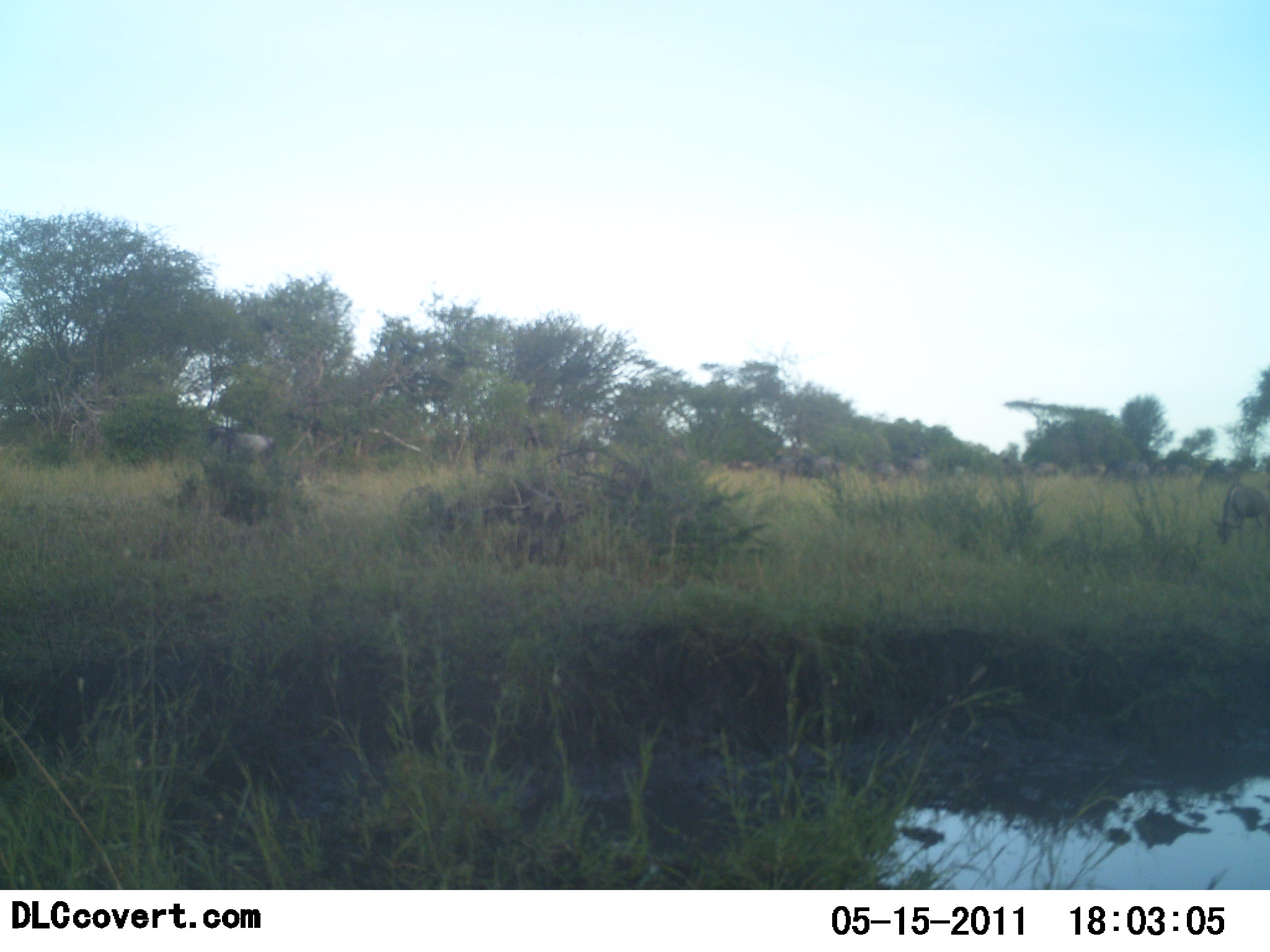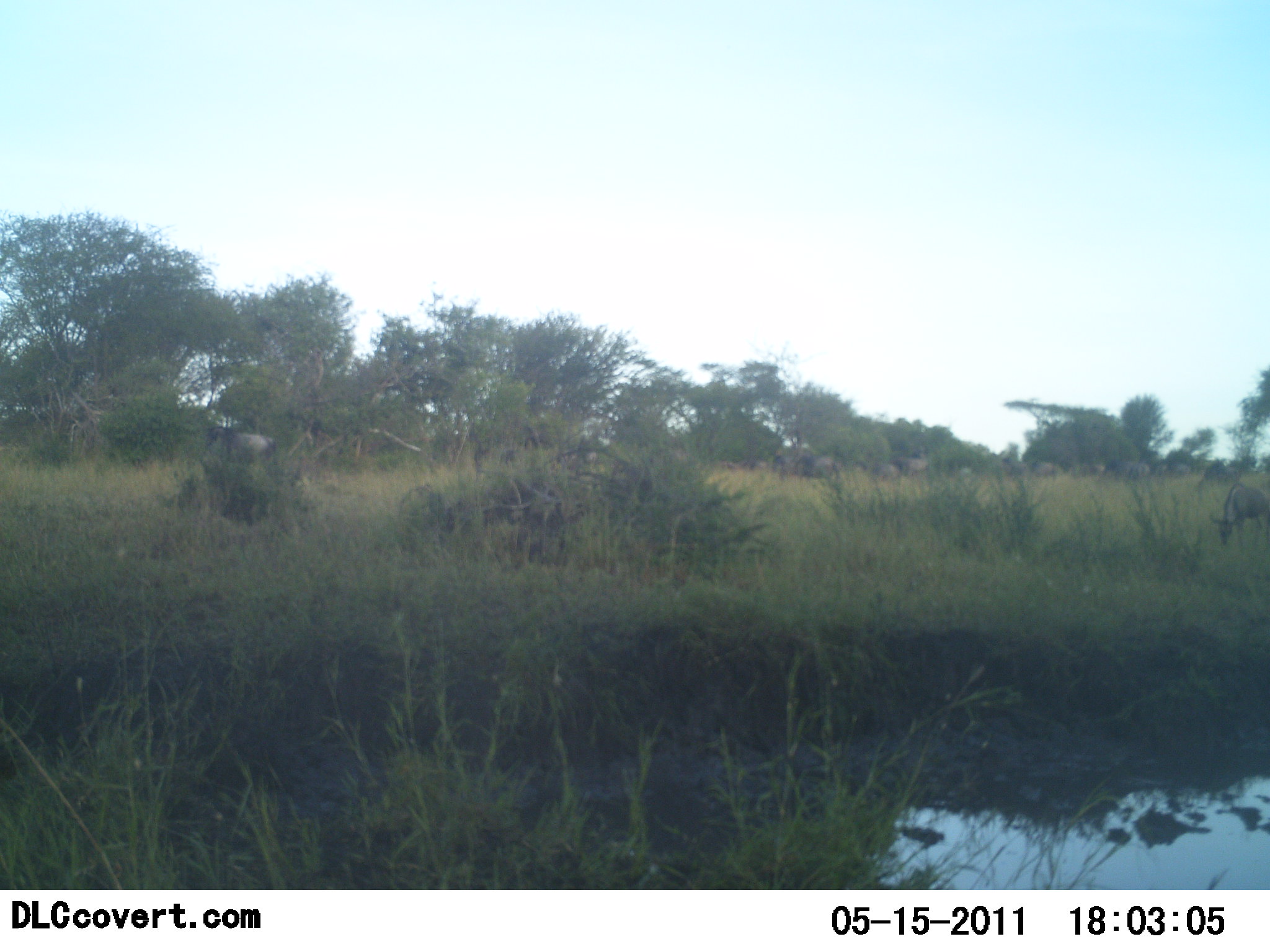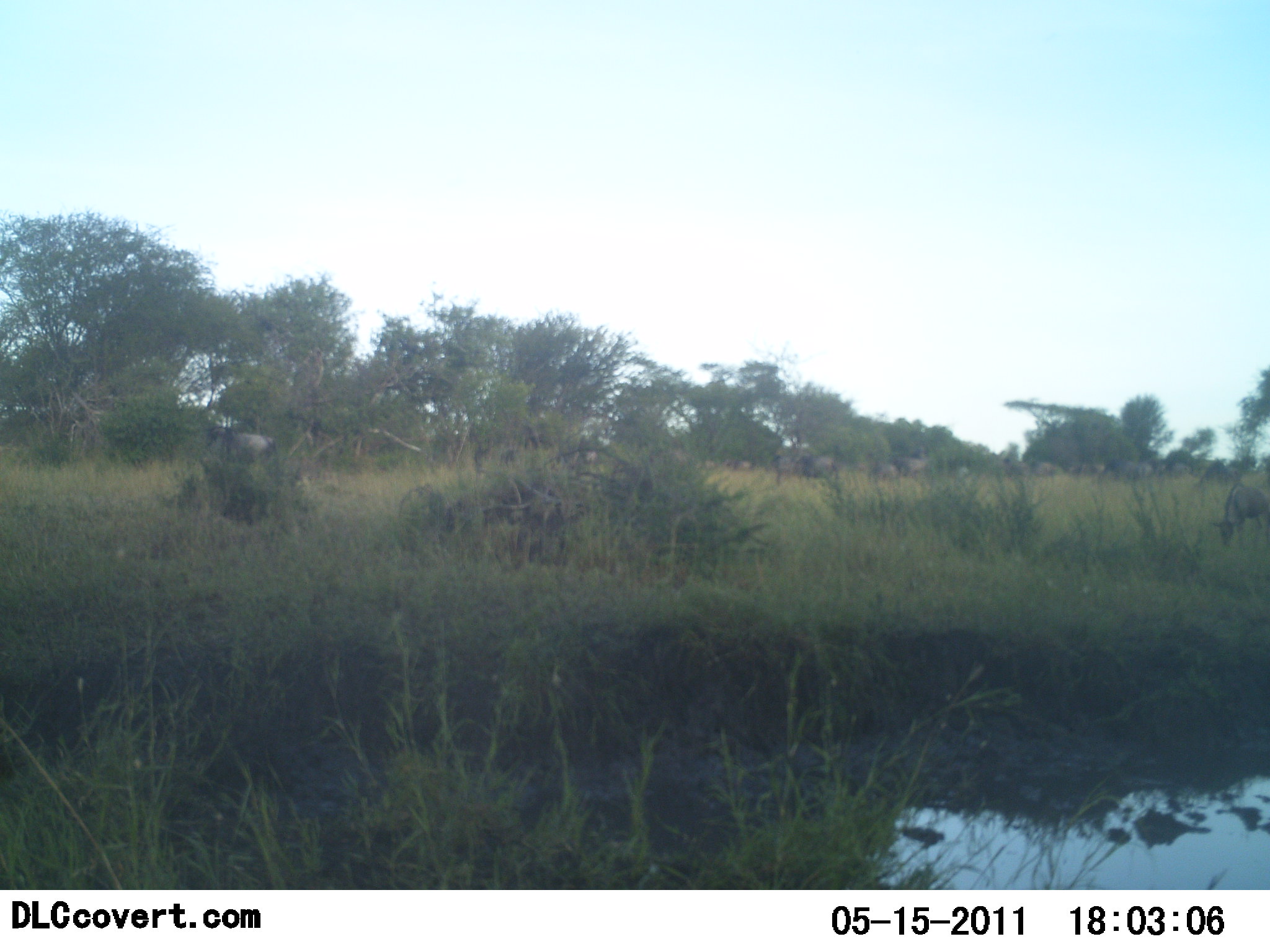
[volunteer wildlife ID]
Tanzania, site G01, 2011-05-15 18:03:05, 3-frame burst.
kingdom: Animalia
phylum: Chordata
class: Mammalia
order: Artiodactyla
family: Bovidae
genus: Connochaetes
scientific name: Connochaetes taurinus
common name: blue wildebeest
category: wildebeest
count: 11-50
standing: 36%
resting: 0%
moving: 36%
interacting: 9%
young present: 0%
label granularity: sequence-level